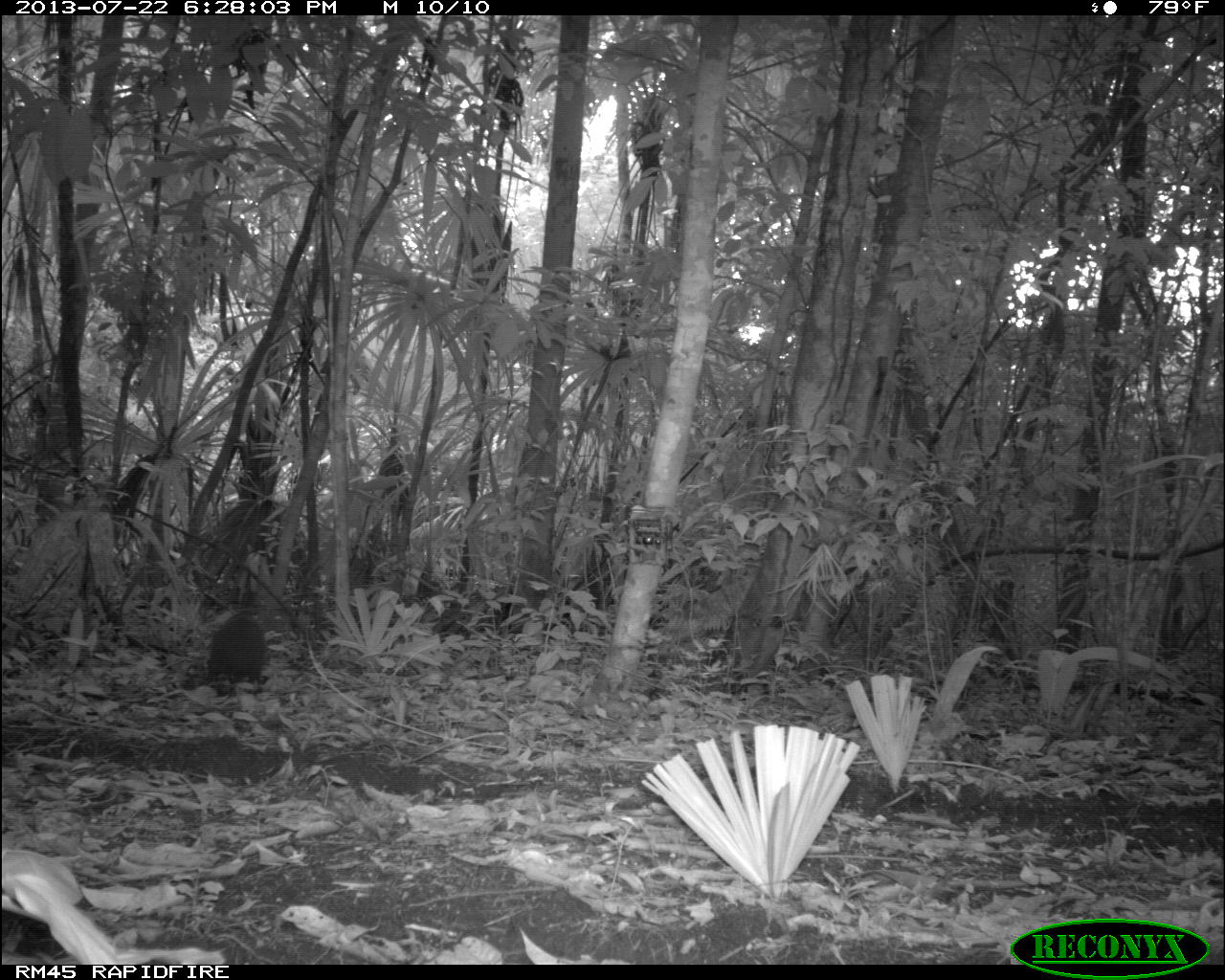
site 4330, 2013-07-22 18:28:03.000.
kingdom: Animalia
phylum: Chordata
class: Mammalia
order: Rodentia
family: Dasyproctidae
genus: Dasyprocta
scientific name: Dasyprocta punctata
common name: central american agouti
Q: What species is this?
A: Dasyprocta punctata (central american agouti).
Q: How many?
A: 1.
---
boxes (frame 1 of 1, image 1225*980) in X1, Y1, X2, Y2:
dasyprocta punctata: 202, 610, 269, 697